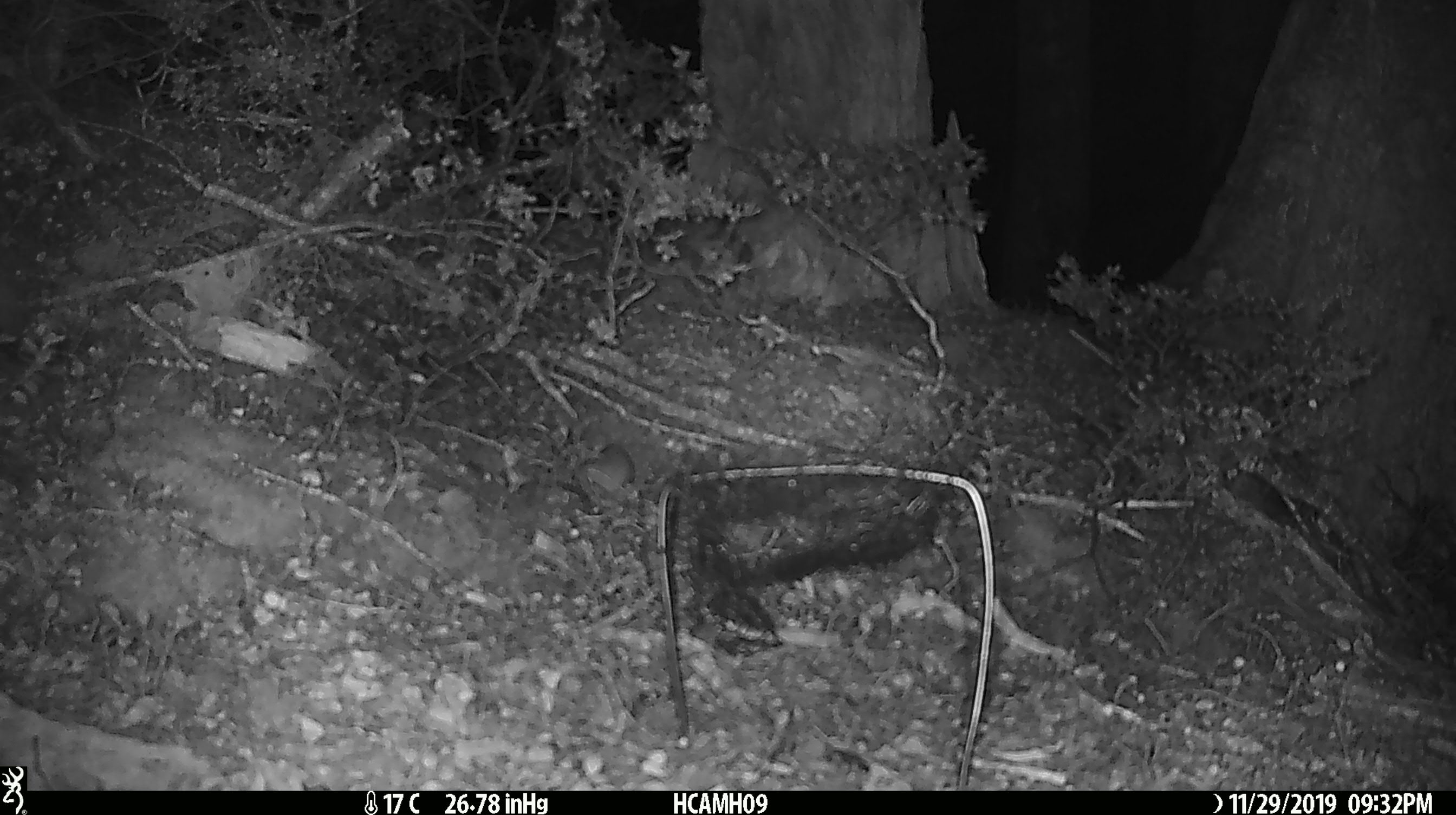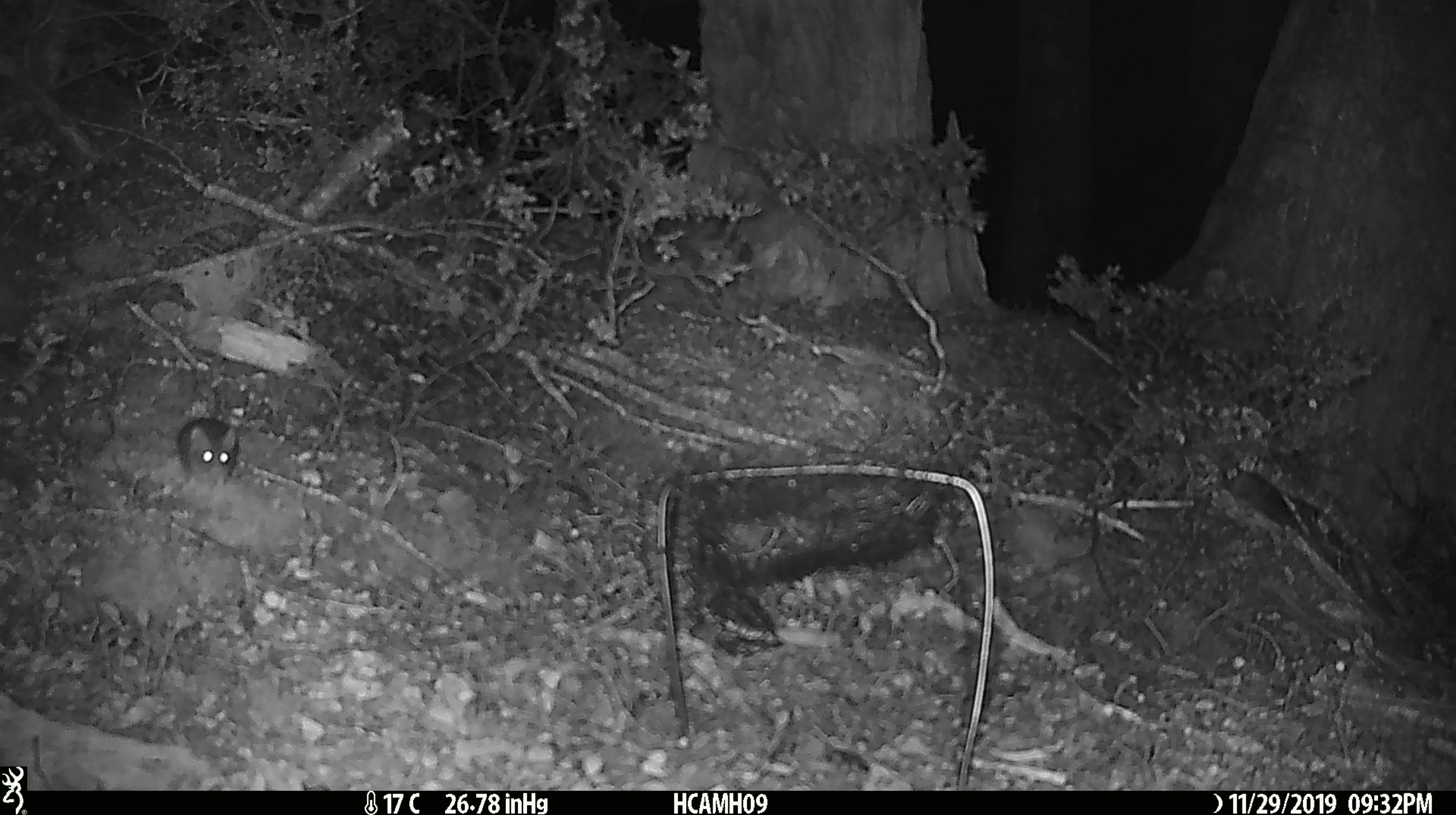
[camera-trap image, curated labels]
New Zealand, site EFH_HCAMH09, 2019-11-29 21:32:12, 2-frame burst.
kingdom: Animalia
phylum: Chordata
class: Mammalia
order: Rodentia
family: Muridae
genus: Mus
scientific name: Mus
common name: mouse